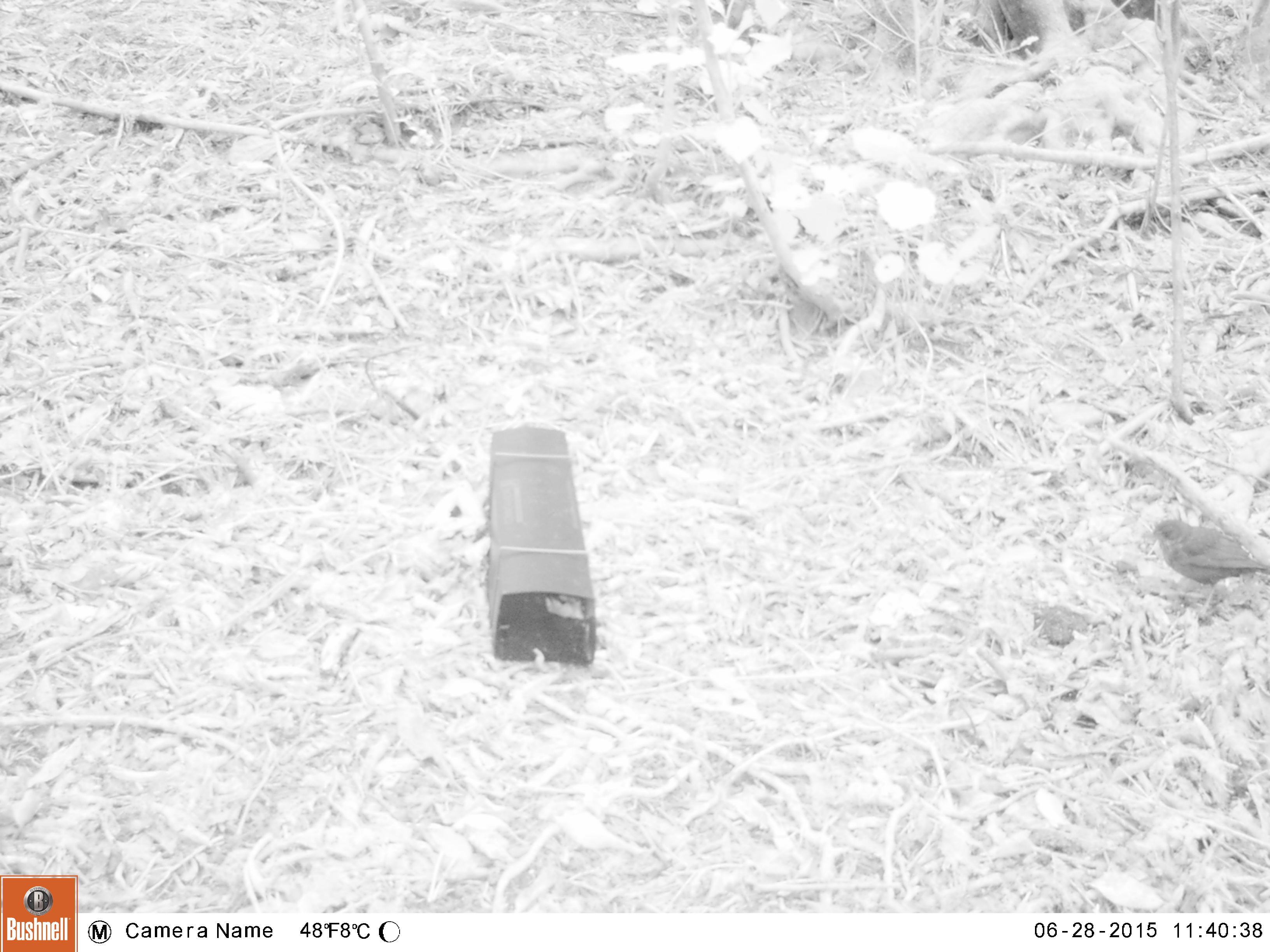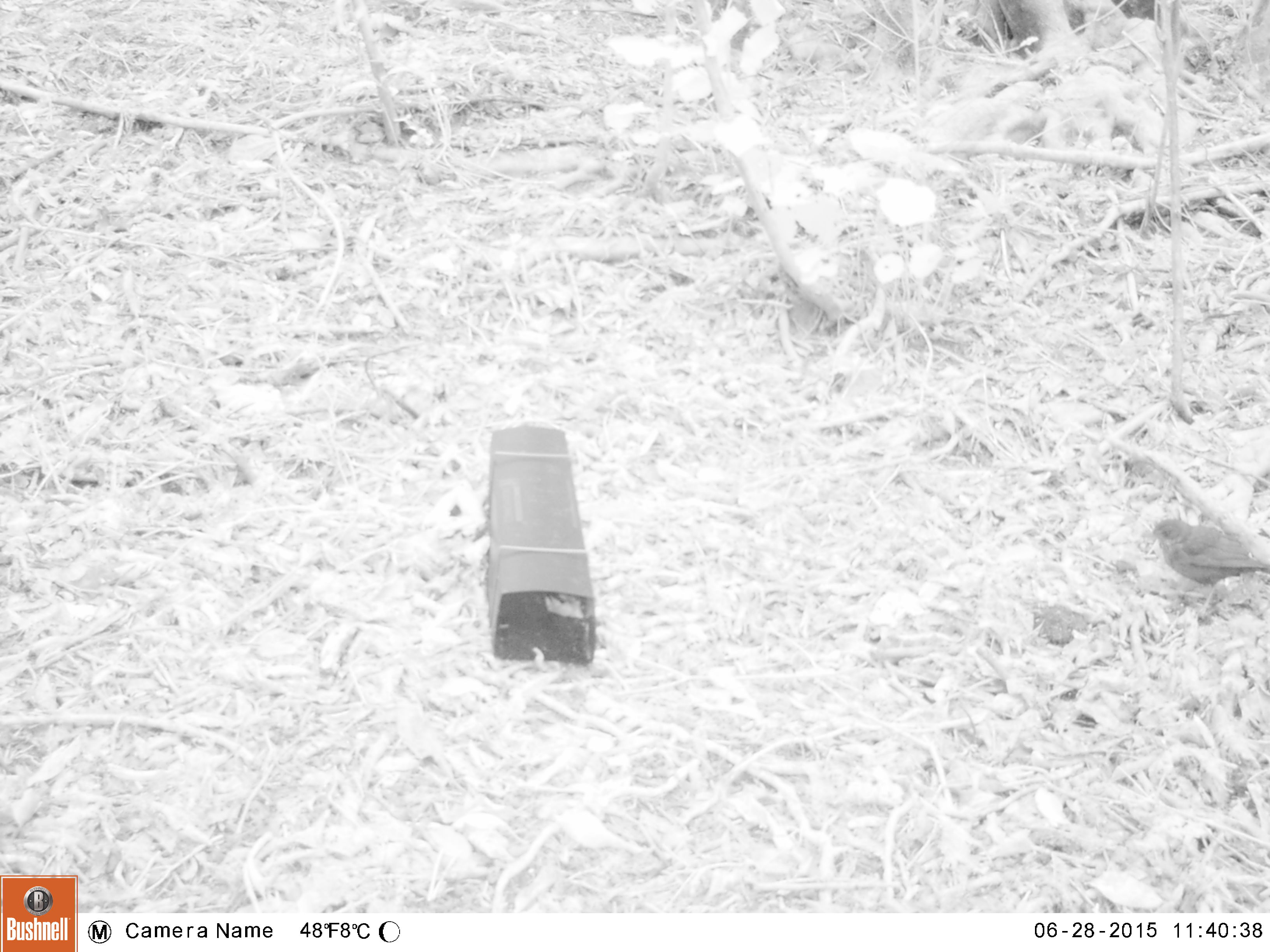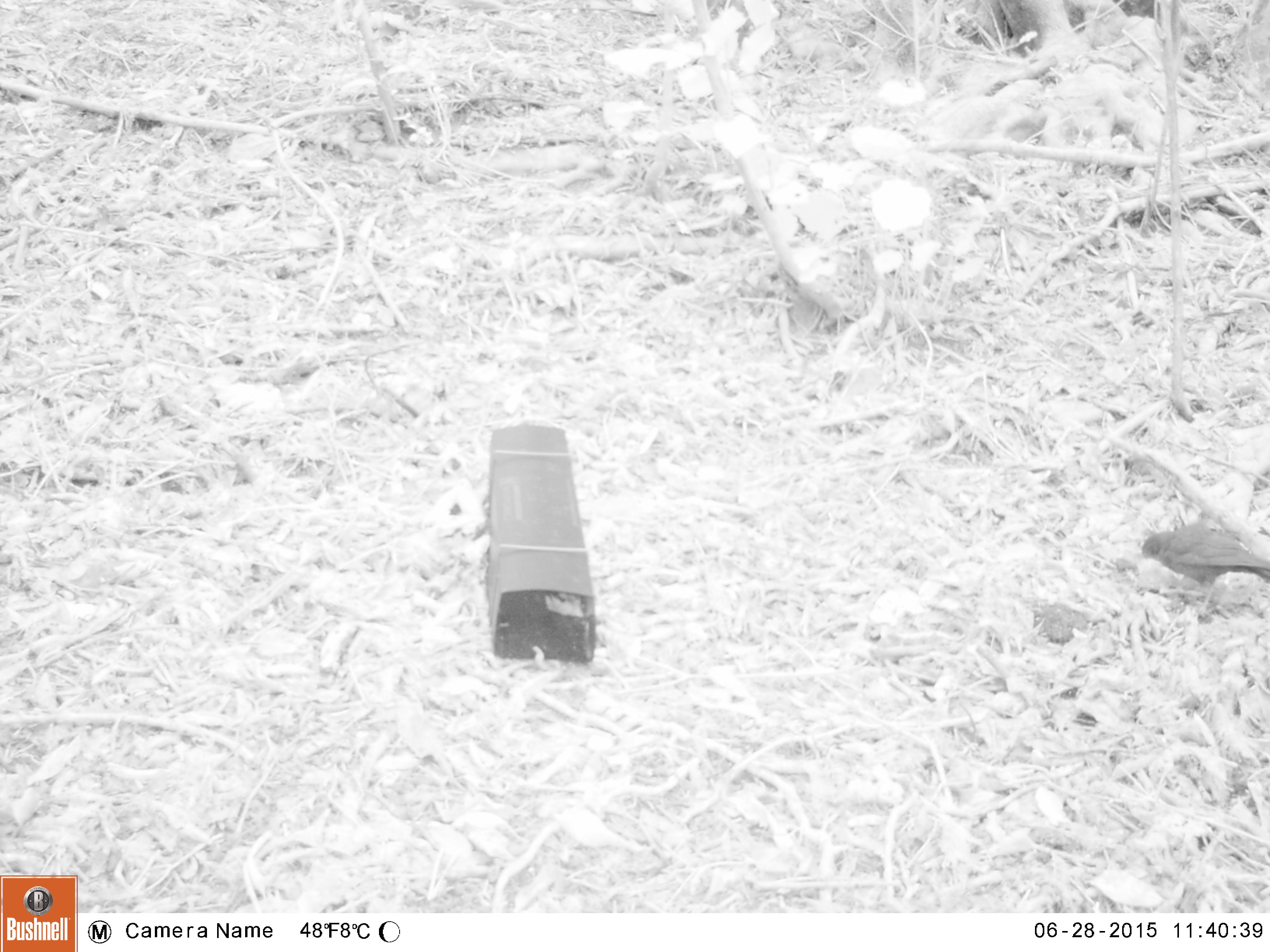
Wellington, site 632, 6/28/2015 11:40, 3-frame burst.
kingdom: Animalia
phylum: Chordata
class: Aves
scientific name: Aves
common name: bird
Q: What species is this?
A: Bird (Aves).